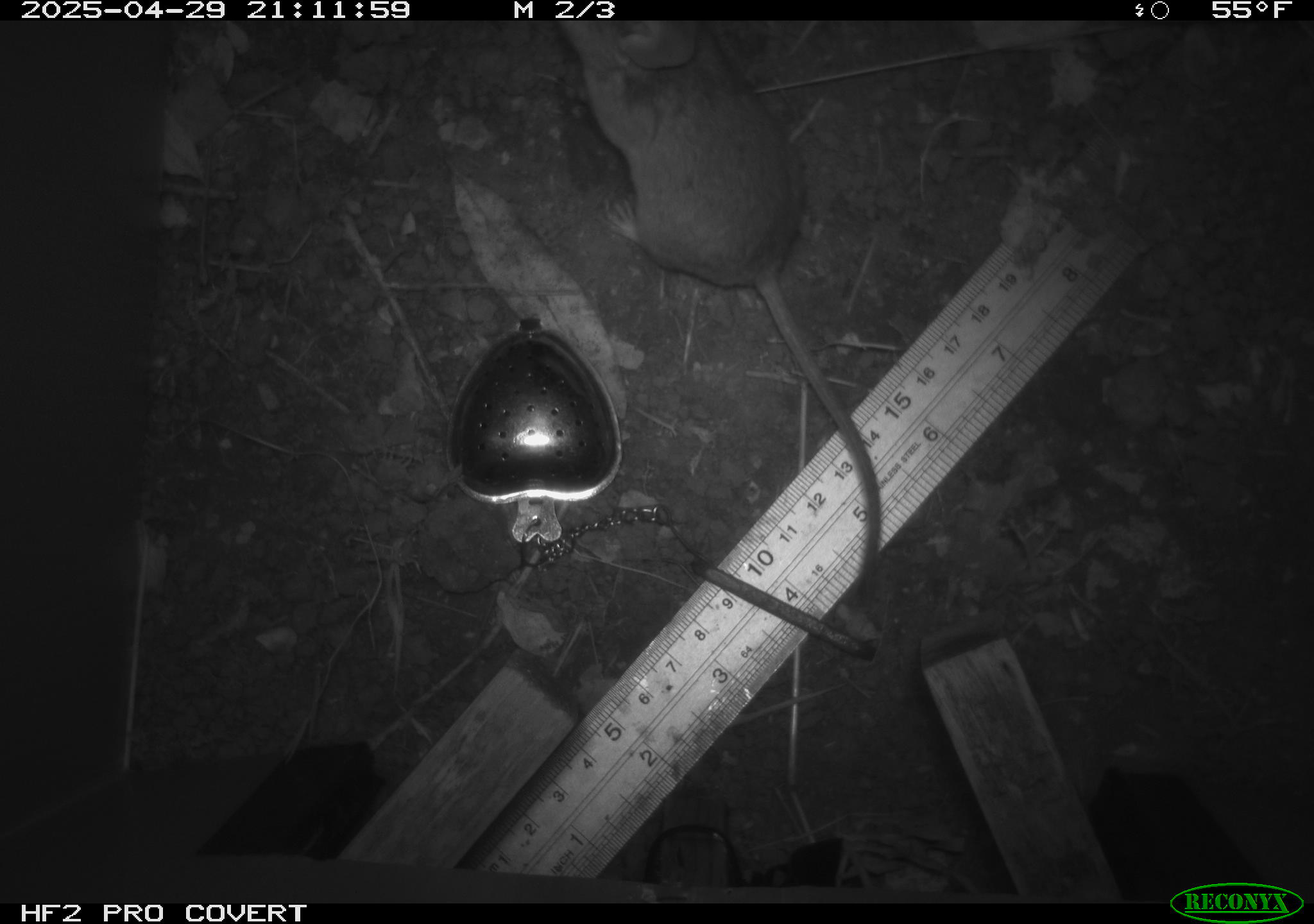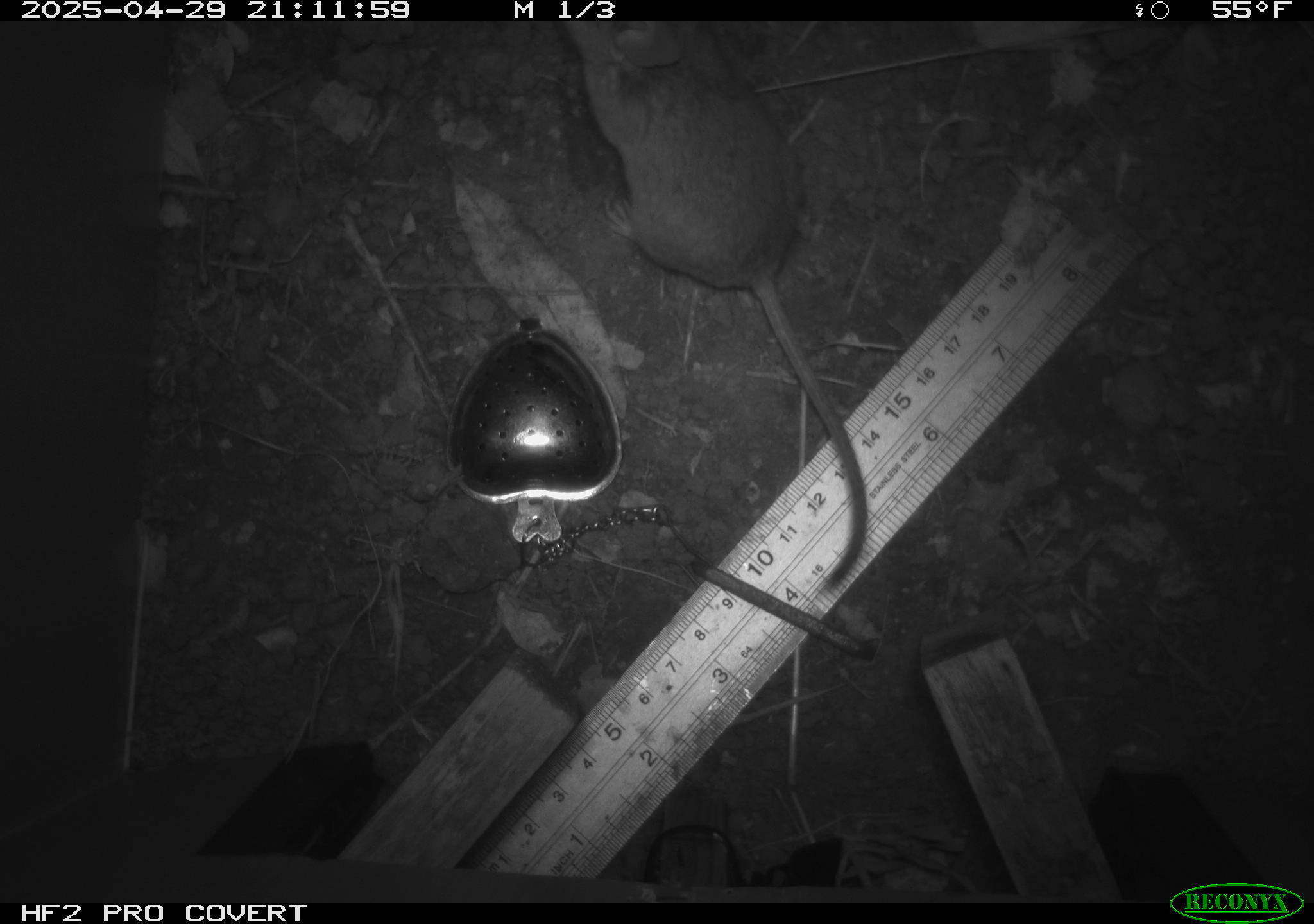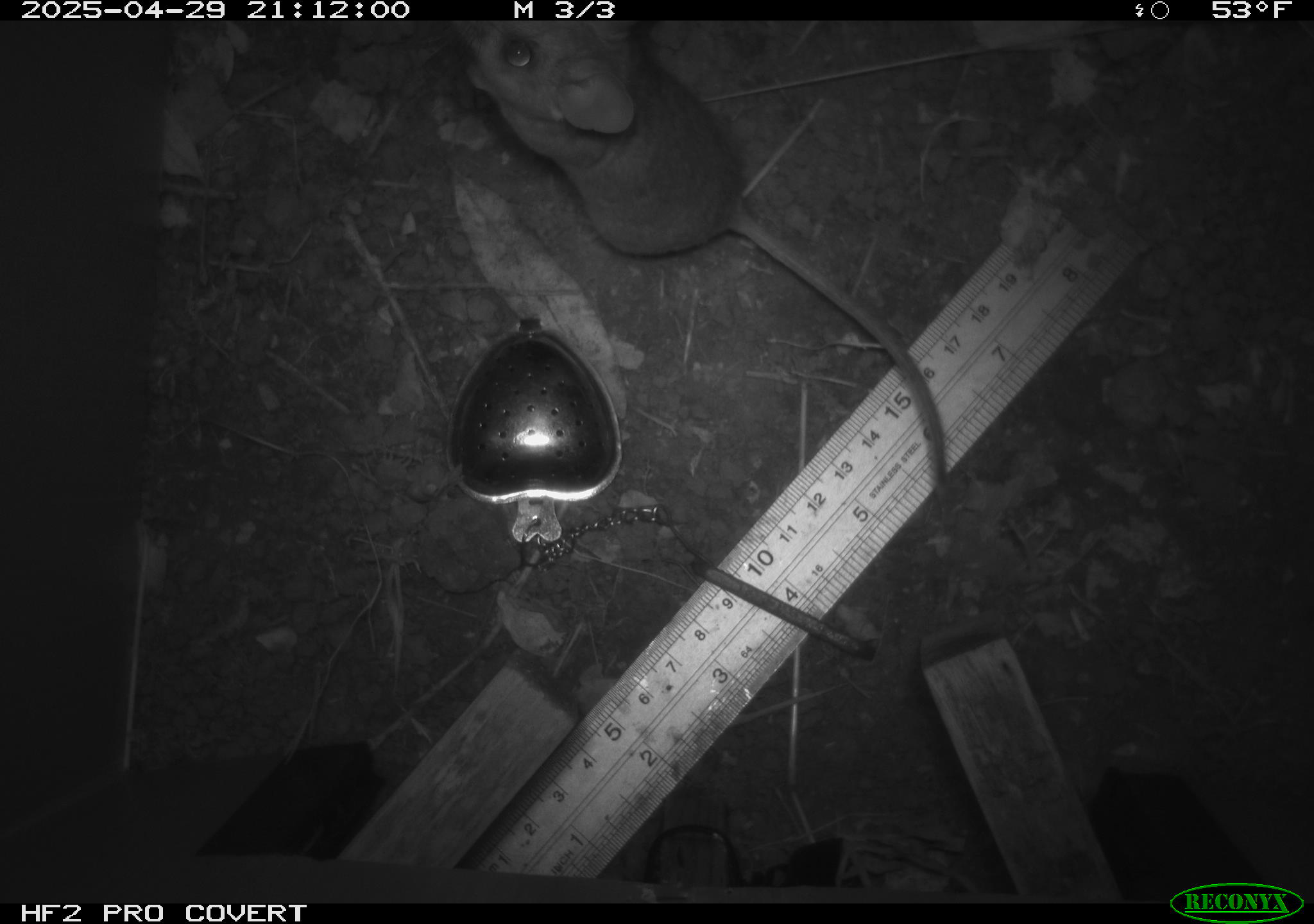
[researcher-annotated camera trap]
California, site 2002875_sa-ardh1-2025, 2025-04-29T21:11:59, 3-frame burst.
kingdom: Animalia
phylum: Chordata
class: Mammalia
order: Rodentia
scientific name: Rodentia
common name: mouse species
Mouse species (Rodentia).